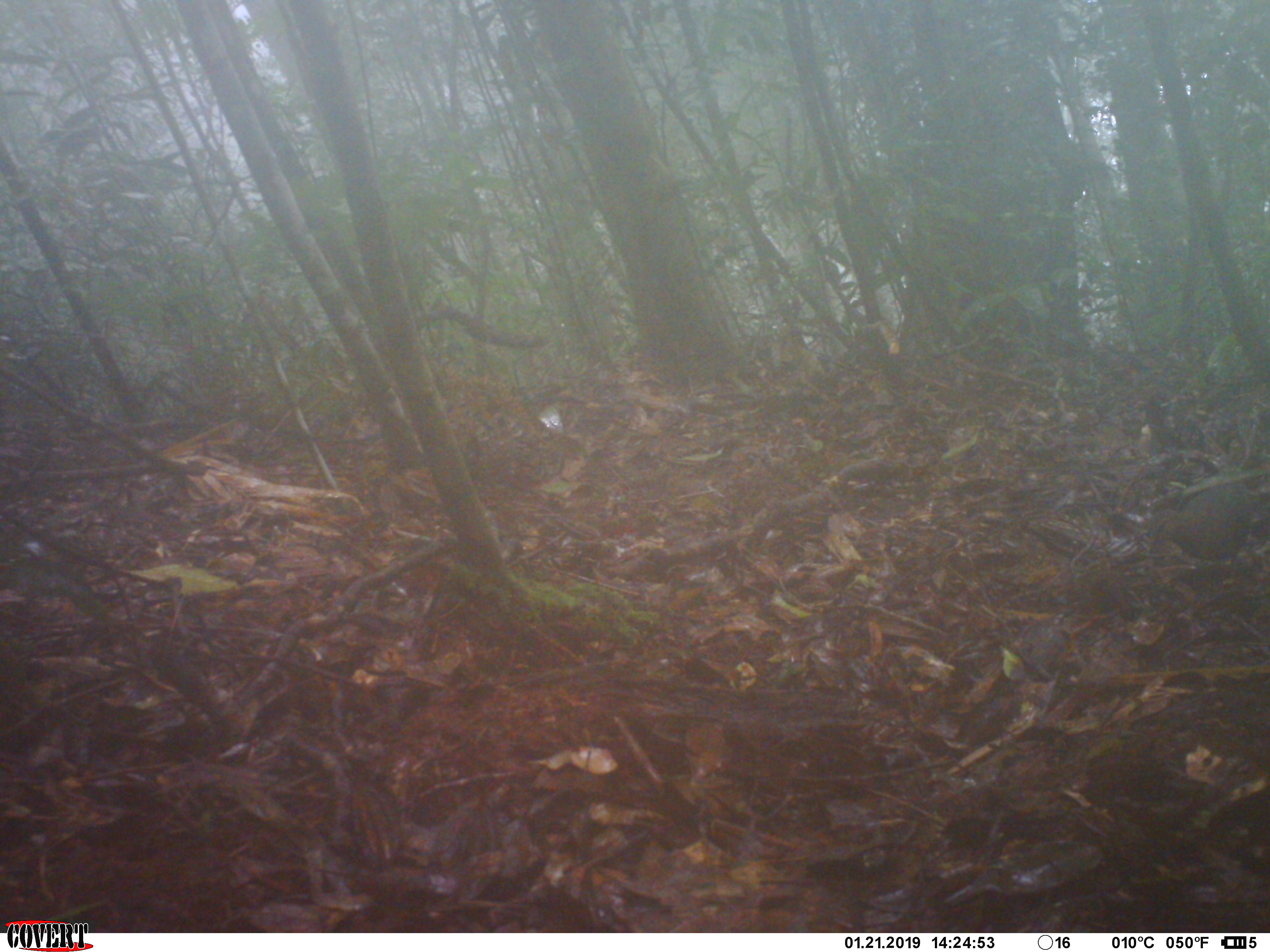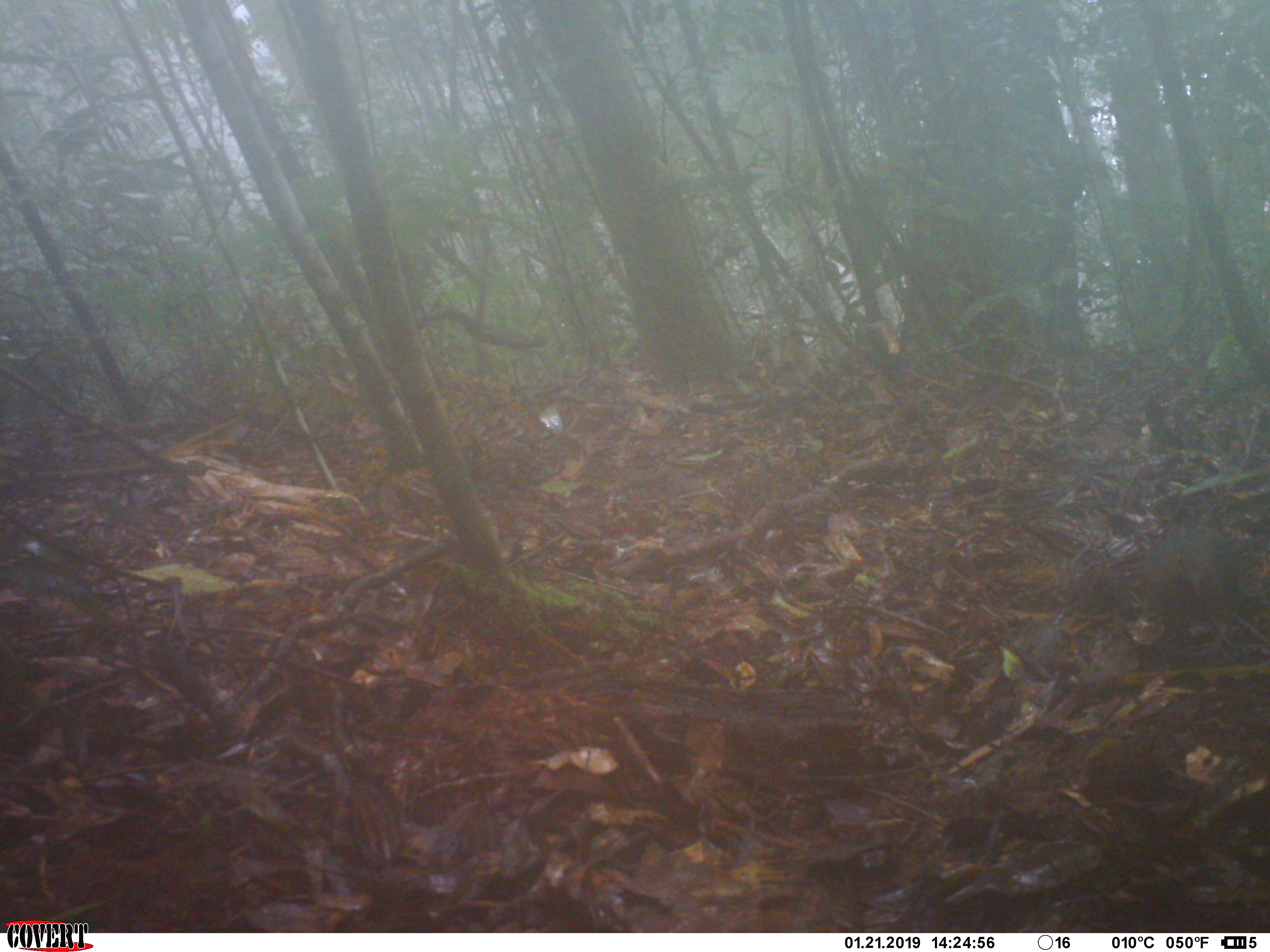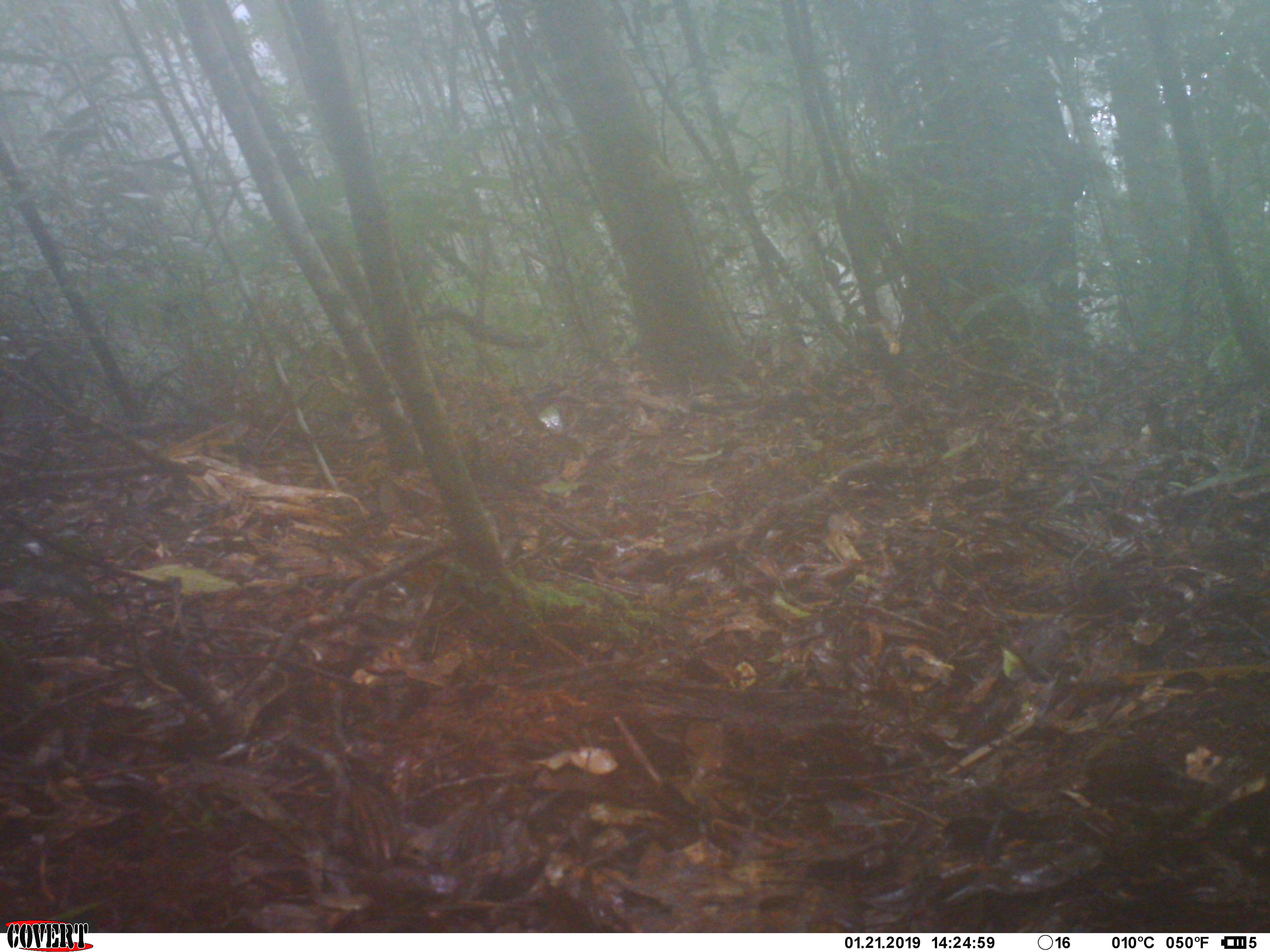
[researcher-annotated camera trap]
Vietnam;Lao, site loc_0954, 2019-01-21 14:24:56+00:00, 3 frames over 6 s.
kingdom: Animalia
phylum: Chordata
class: Aves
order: Columbiformes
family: Columbidae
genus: Chalcophaps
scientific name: Chalcophaps indica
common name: emerald dove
Emerald dove (Chalcophaps indica). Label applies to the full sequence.